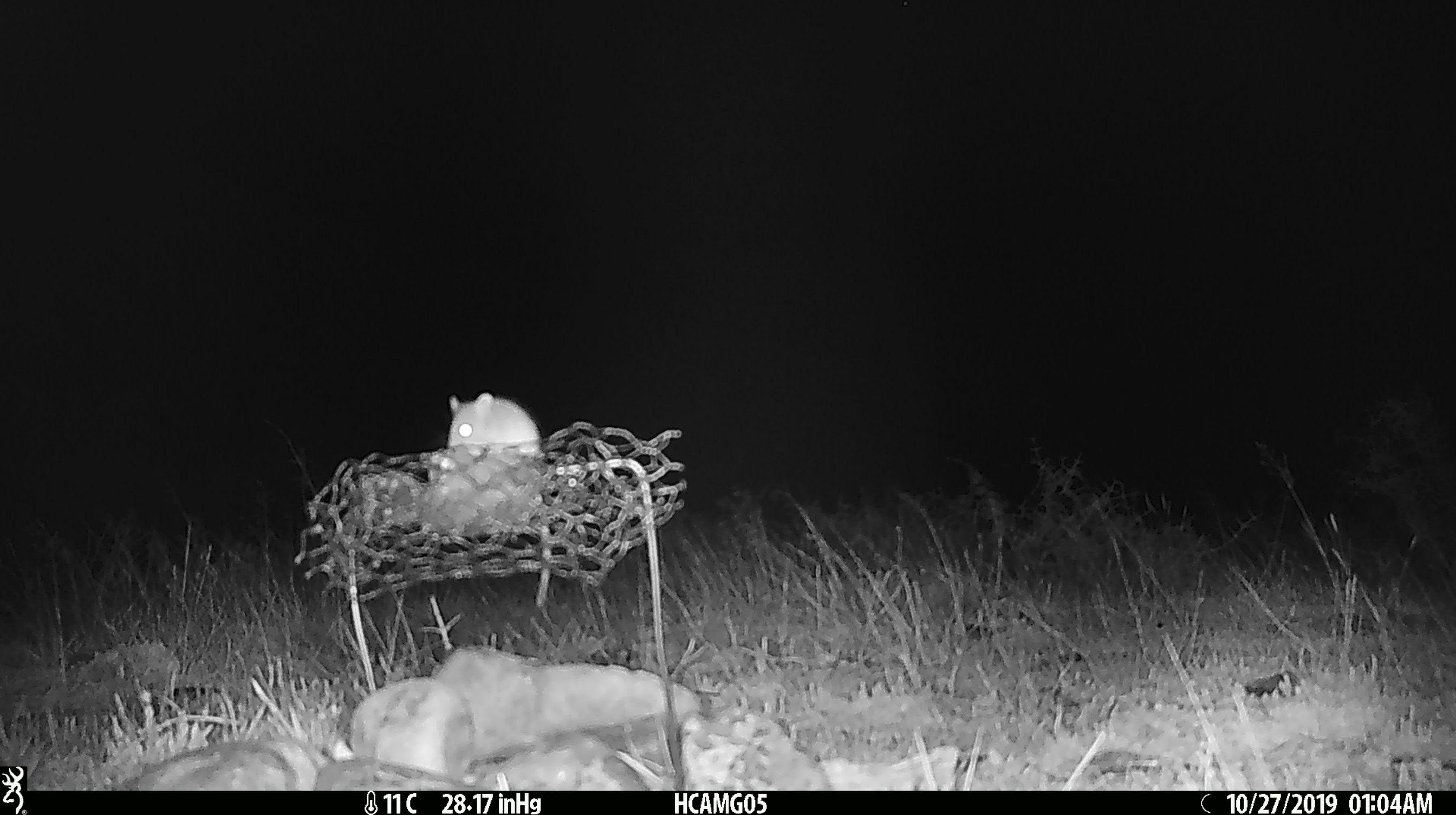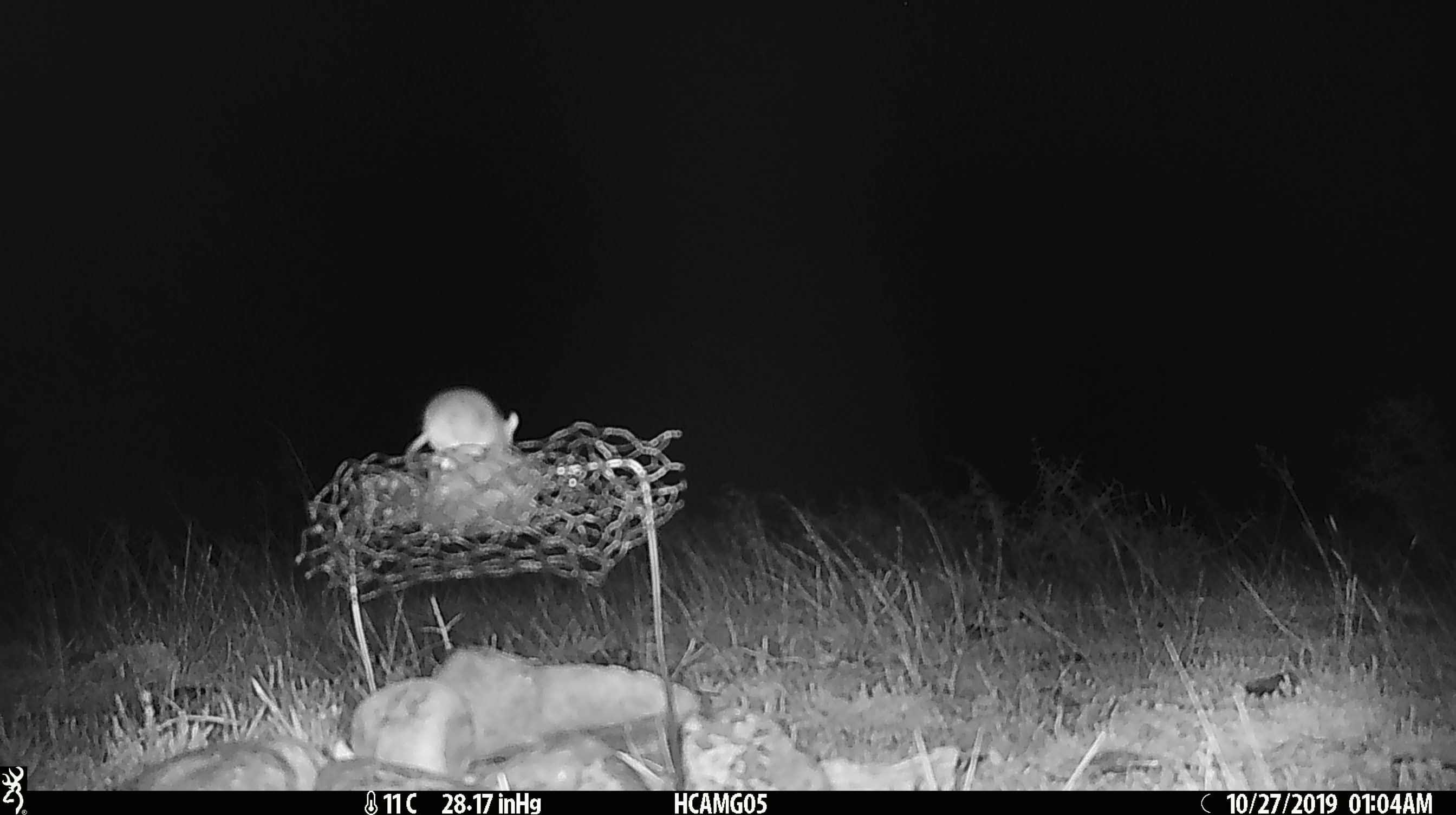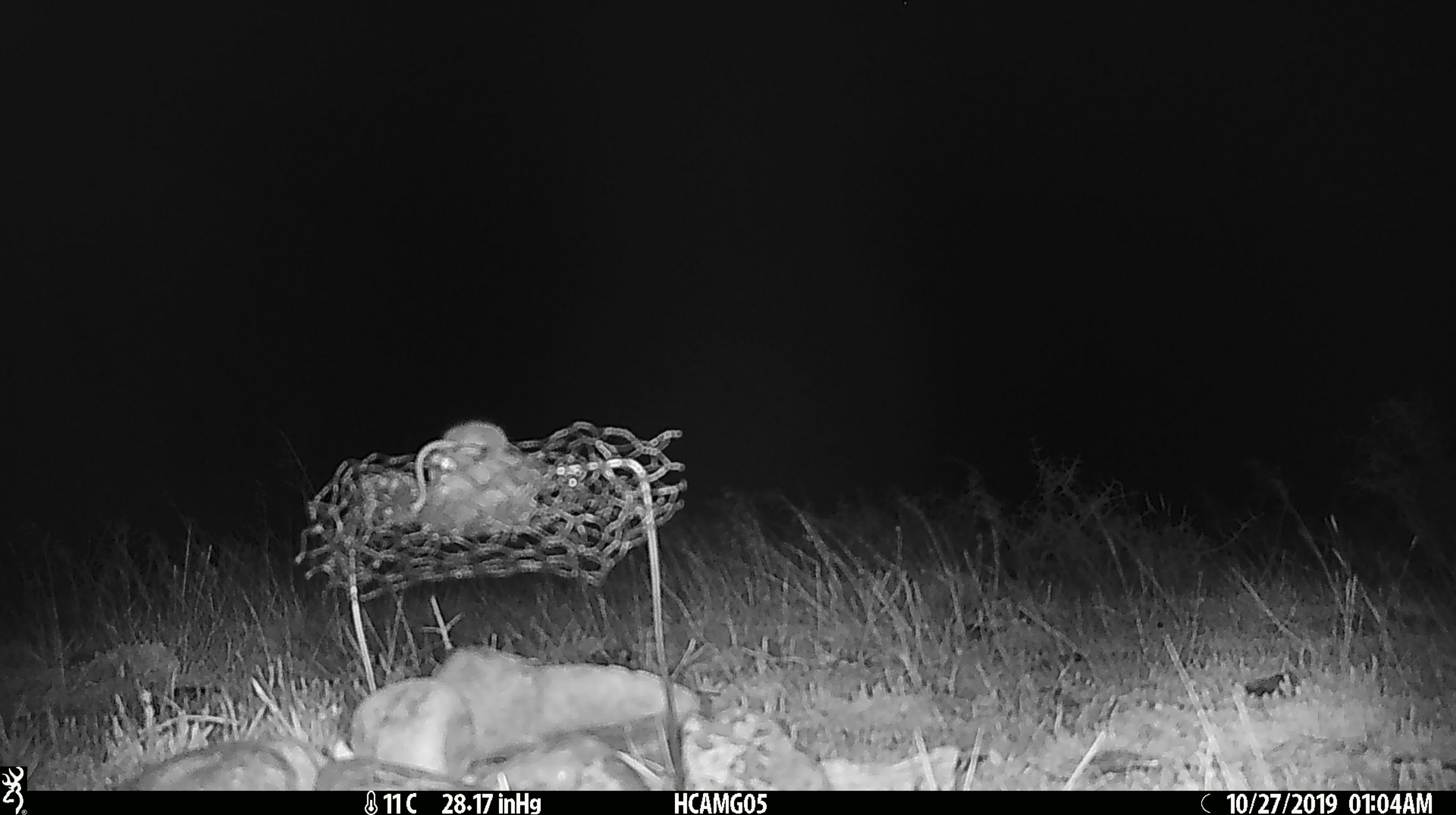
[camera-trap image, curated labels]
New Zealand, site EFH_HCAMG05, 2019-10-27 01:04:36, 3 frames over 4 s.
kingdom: Animalia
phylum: Chordata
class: Mammalia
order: Rodentia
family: Muridae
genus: Mus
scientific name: Mus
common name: mouse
Mouse (Mus).